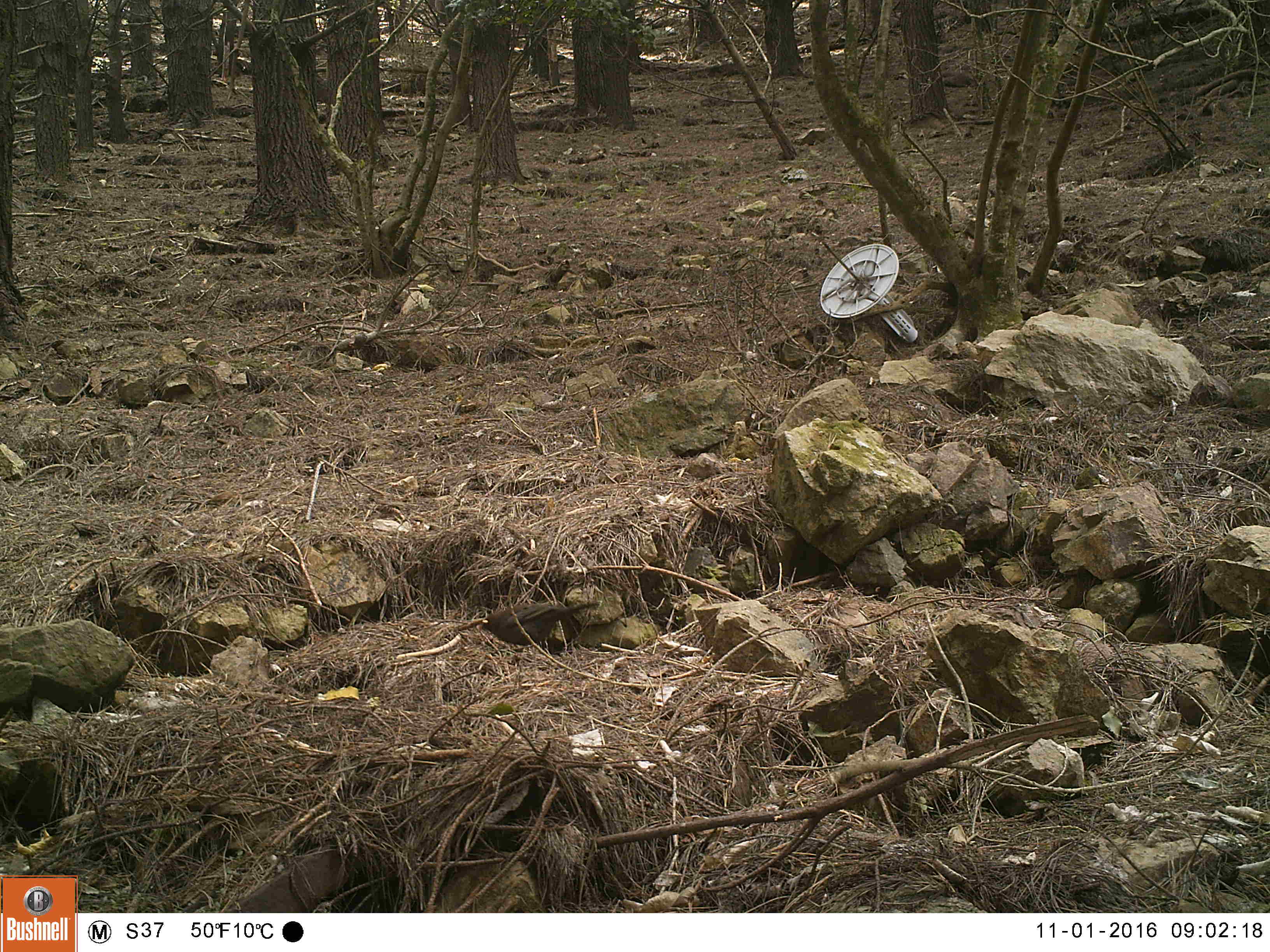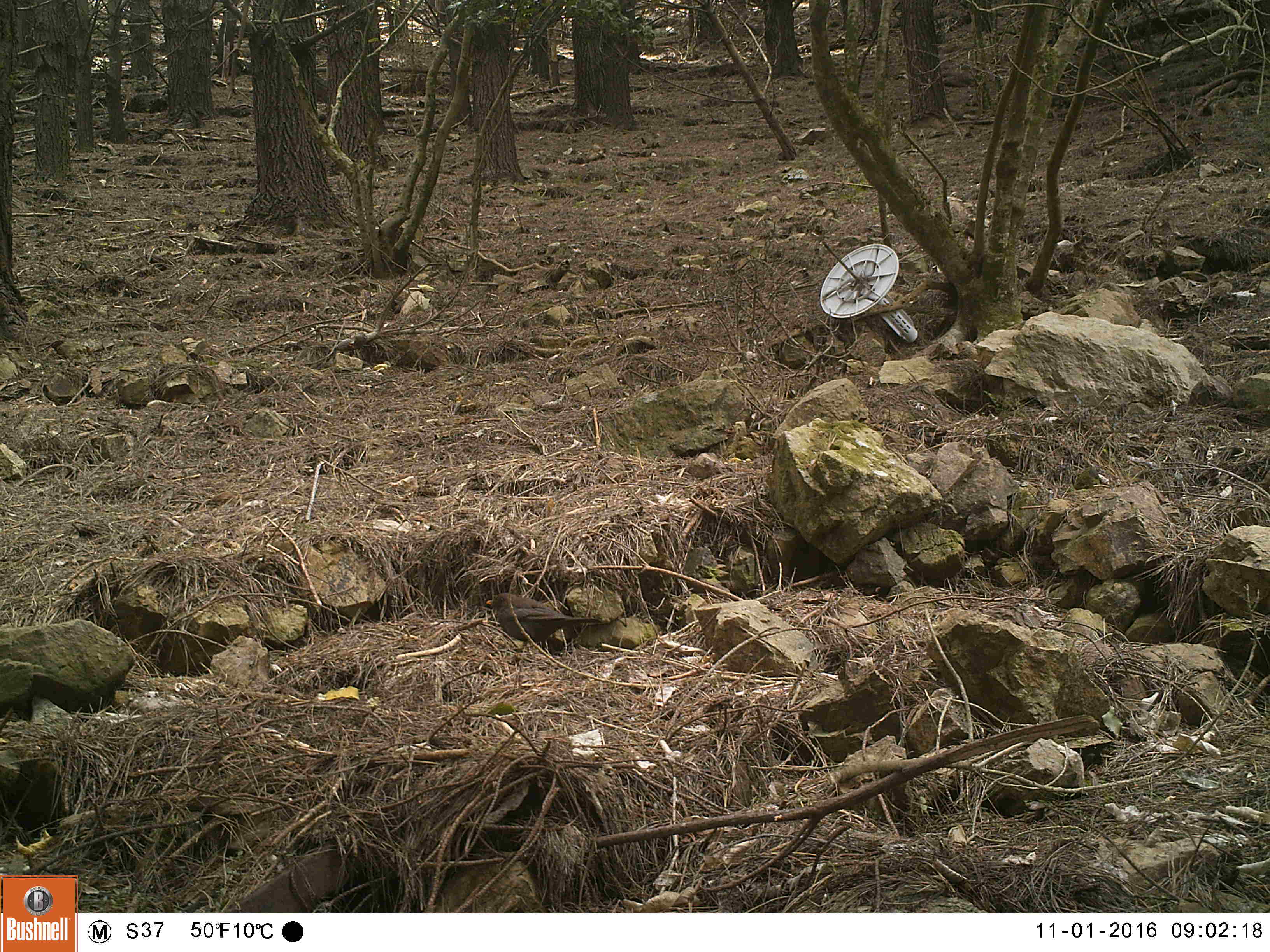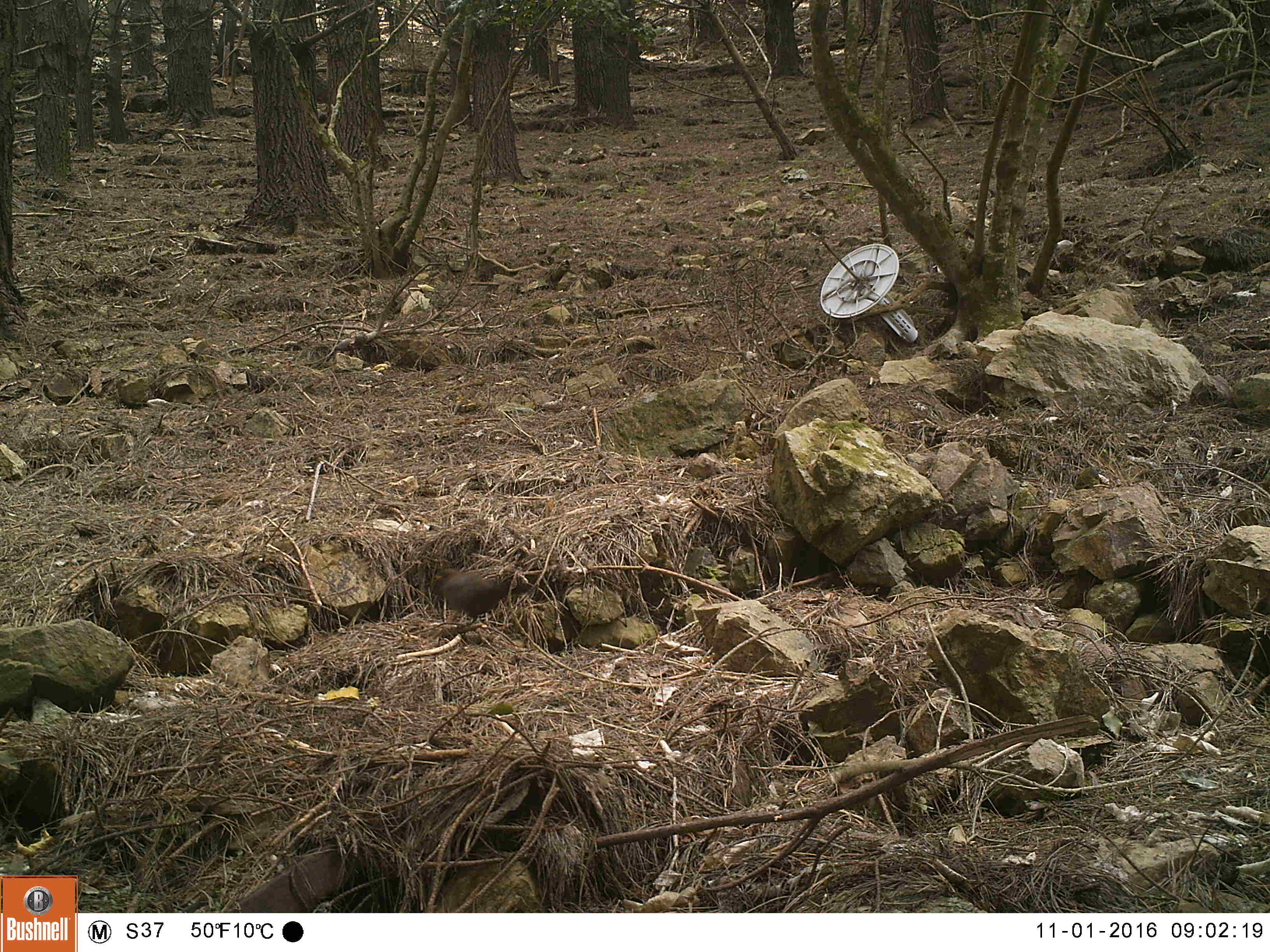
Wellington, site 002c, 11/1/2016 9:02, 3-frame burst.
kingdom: Animalia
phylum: Chordata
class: Aves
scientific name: Aves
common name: bird